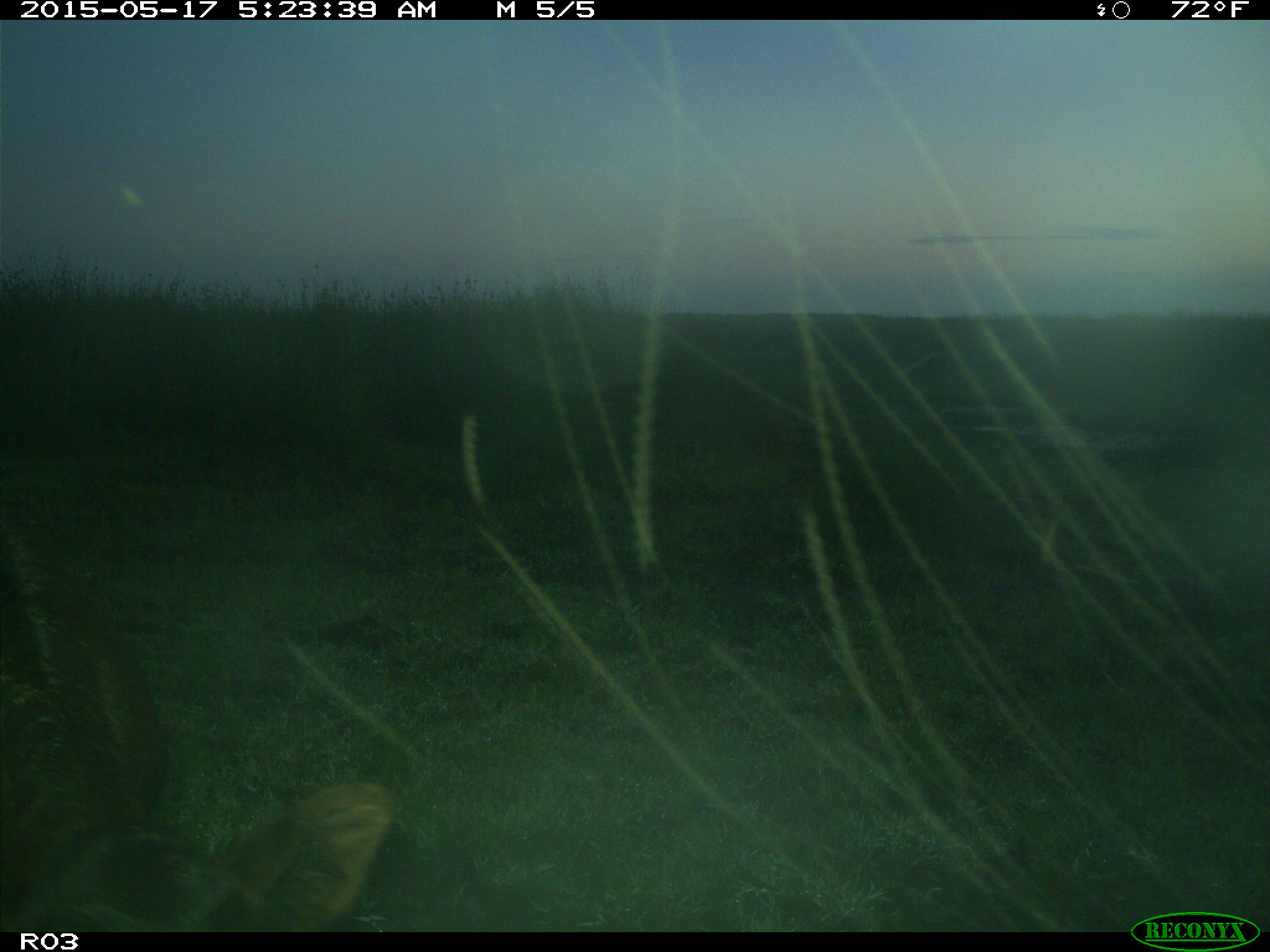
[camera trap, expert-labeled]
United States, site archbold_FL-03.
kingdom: Animalia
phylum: Chordata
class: Mammalia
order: Artiodactyla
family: Bovidae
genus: Bos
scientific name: Bos taurus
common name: domestic cow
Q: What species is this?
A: Bos taurus (domestic cow).